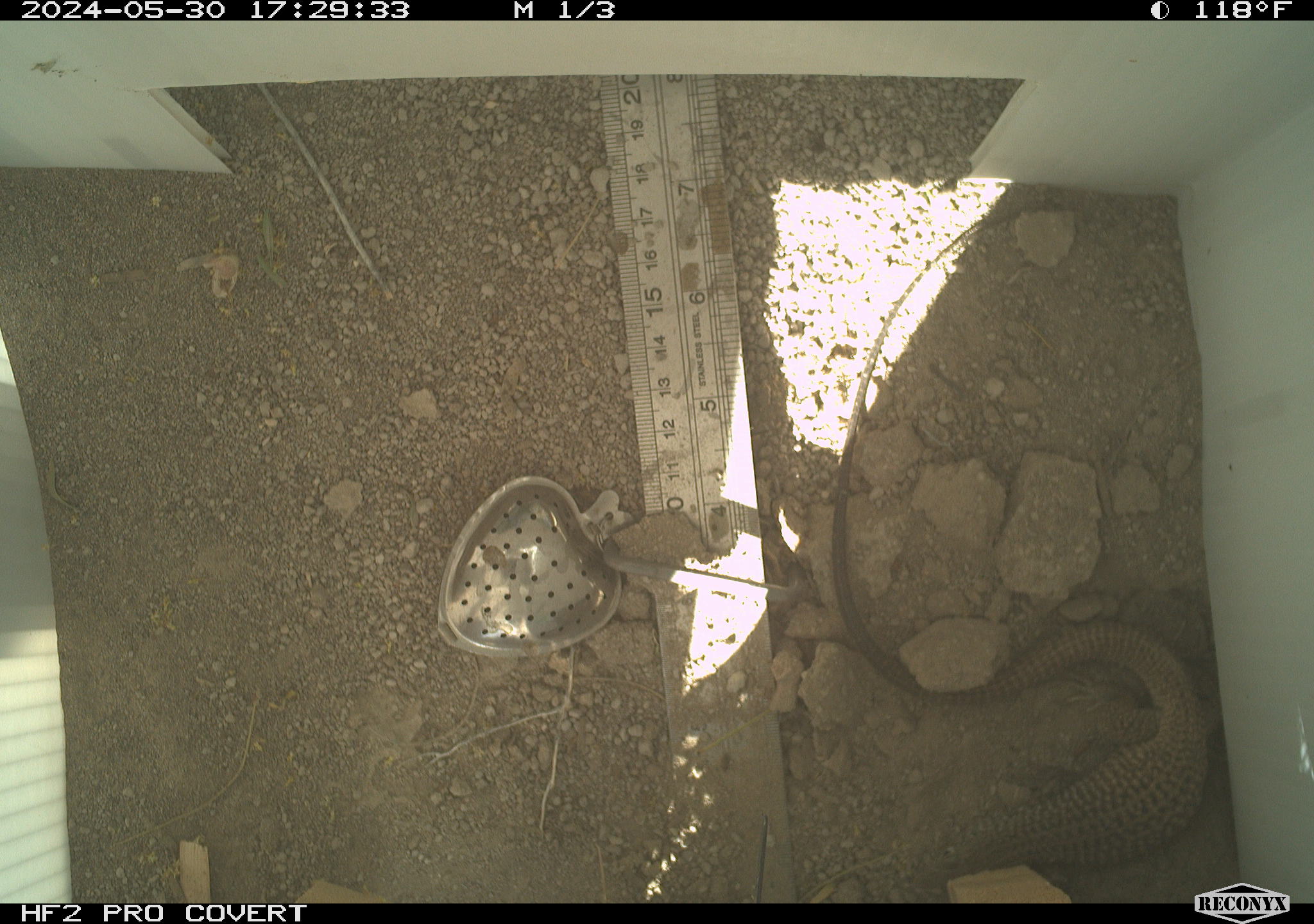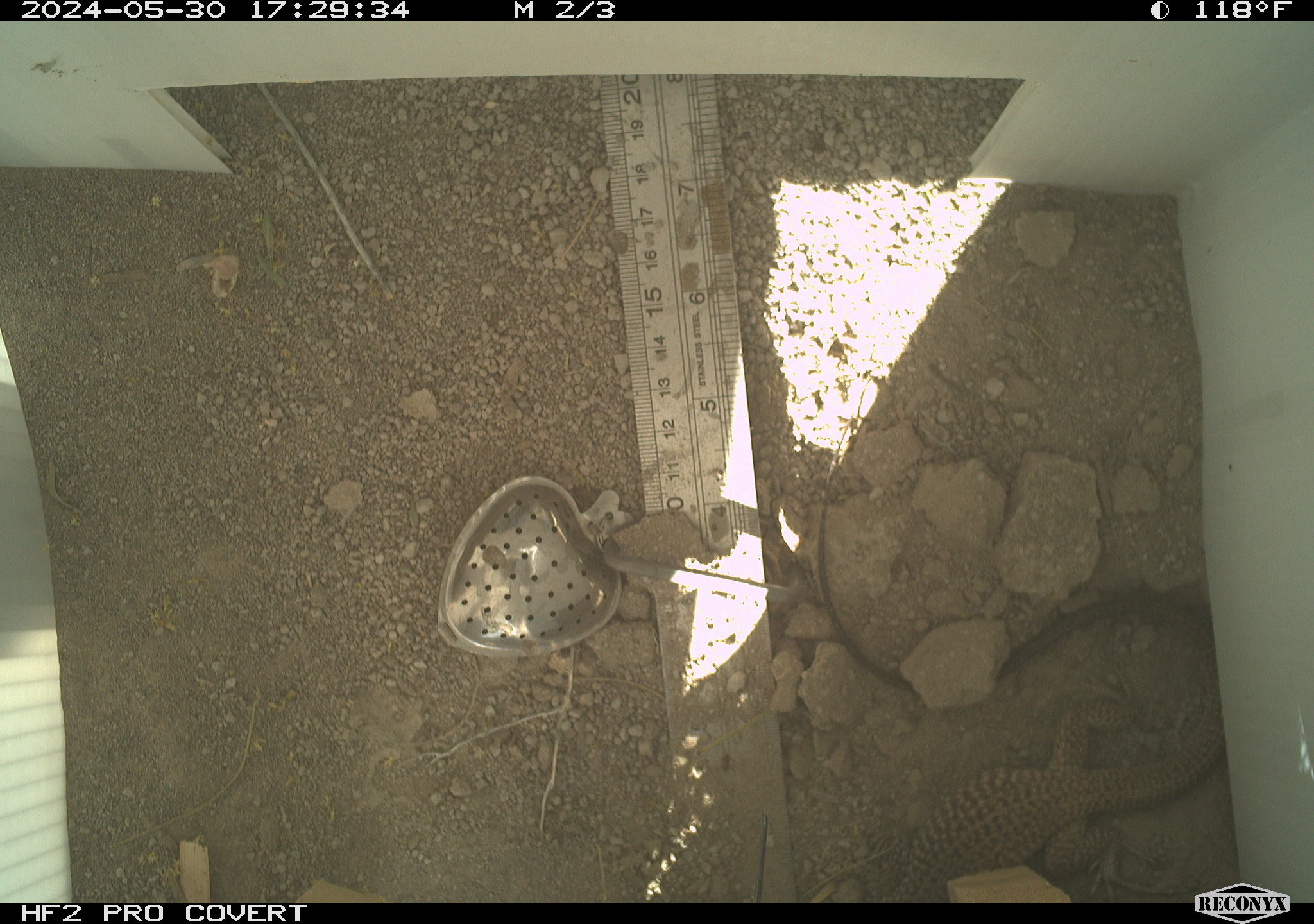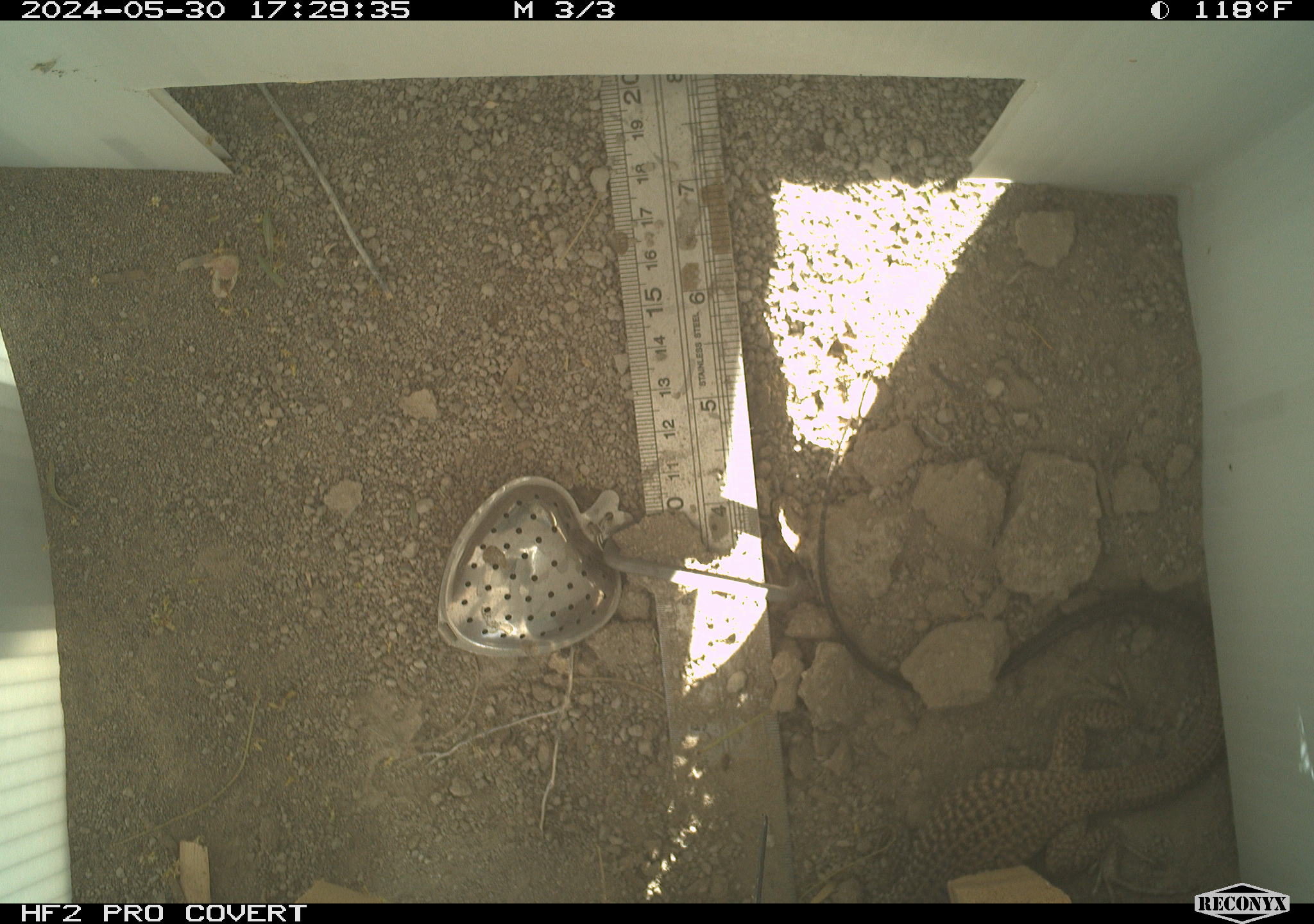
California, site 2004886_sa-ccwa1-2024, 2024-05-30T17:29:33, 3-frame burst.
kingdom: Animalia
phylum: Chordata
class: Reptilia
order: Squamata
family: Teiidae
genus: Aspidoscelis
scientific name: Aspidoscelis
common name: whiptail lizards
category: aspidoscelis species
Aspidoscelis species (whiptail lizards) (Aspidoscelis).